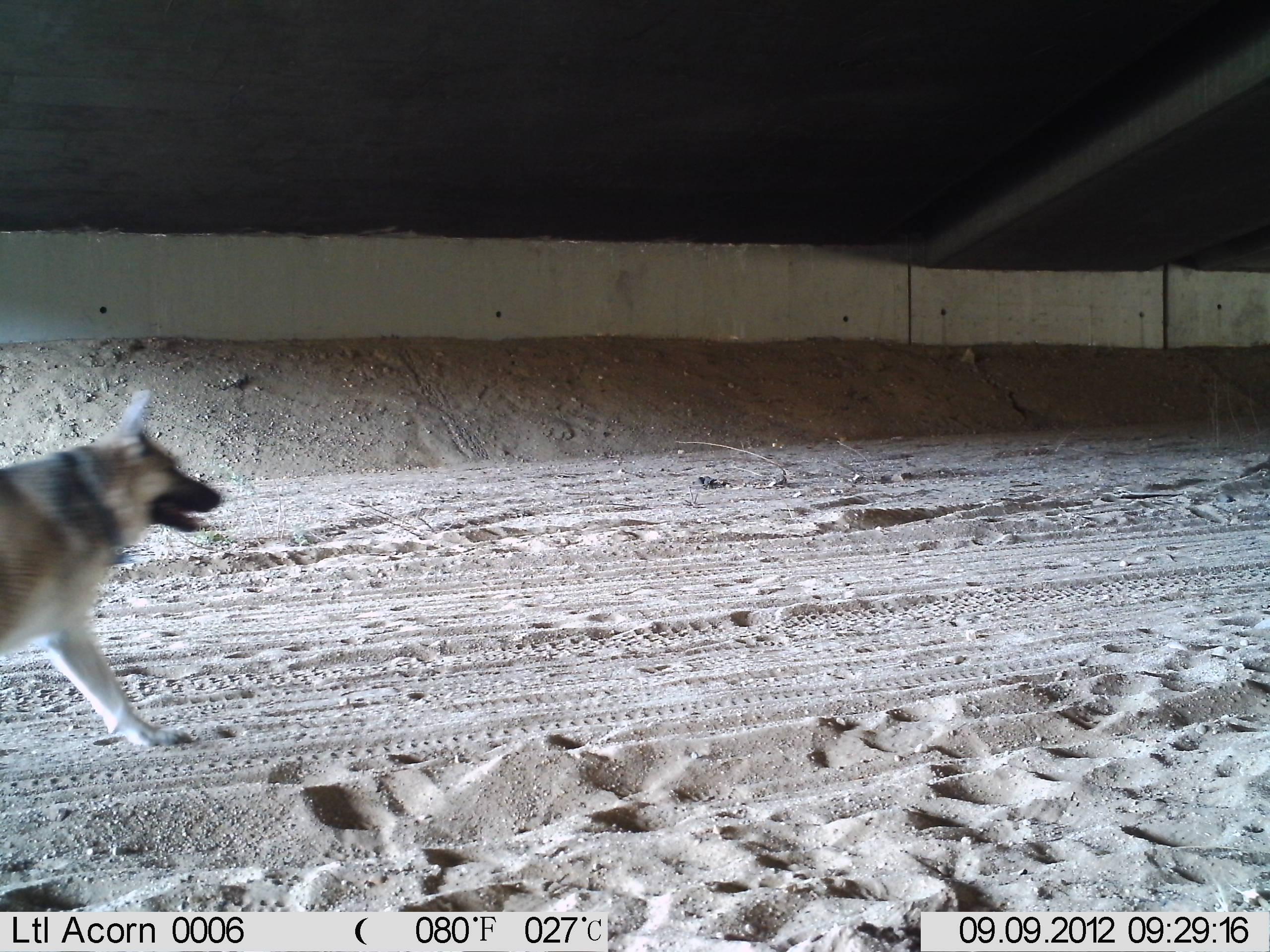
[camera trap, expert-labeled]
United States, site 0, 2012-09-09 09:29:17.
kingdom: Animalia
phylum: Chordata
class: Mammalia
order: Carnivora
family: Canidae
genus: Canis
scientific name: Canis familiaris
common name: domestic dog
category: dog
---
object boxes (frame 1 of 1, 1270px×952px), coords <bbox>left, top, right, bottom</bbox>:
dog: <bbox>3, 384, 230, 762</bbox>